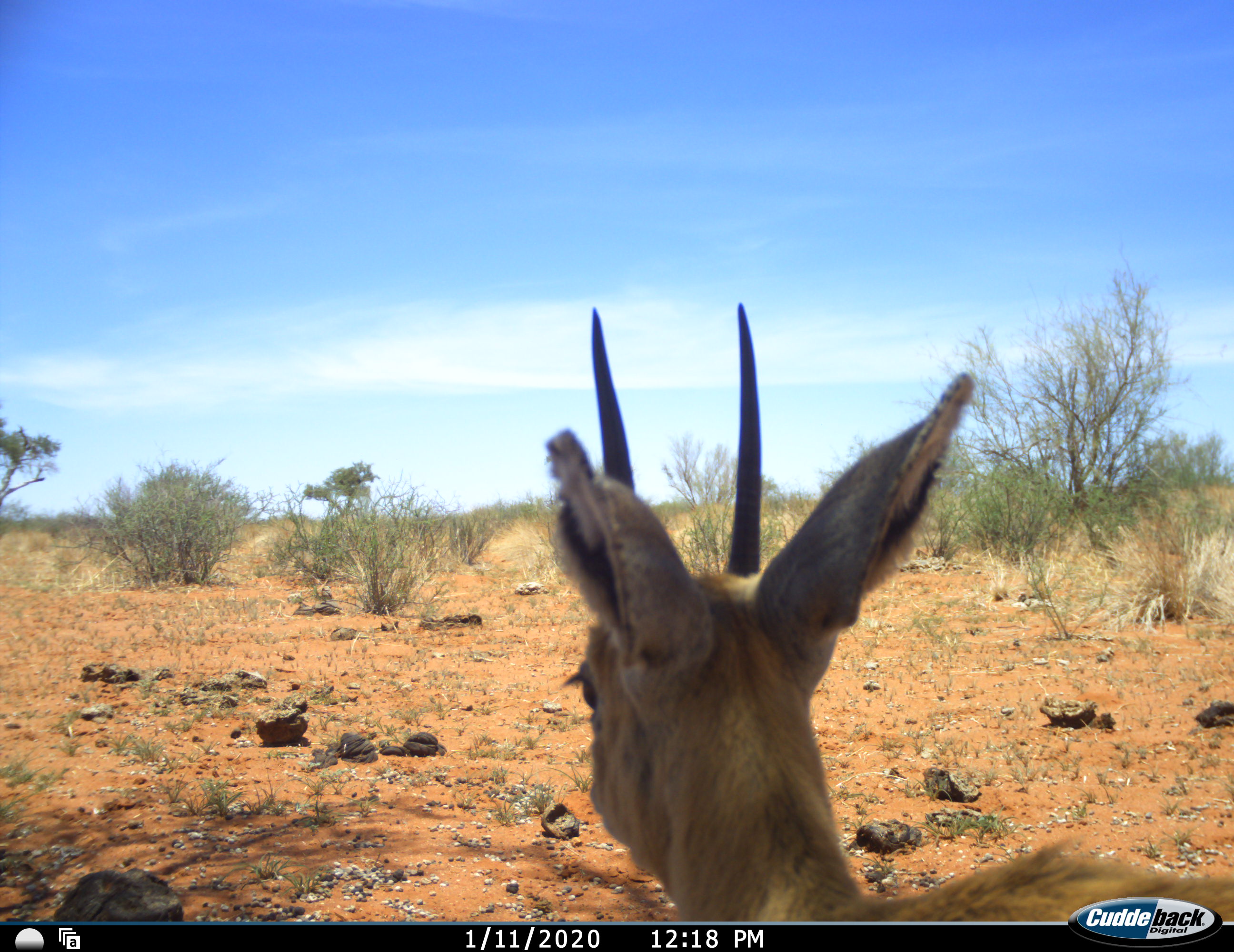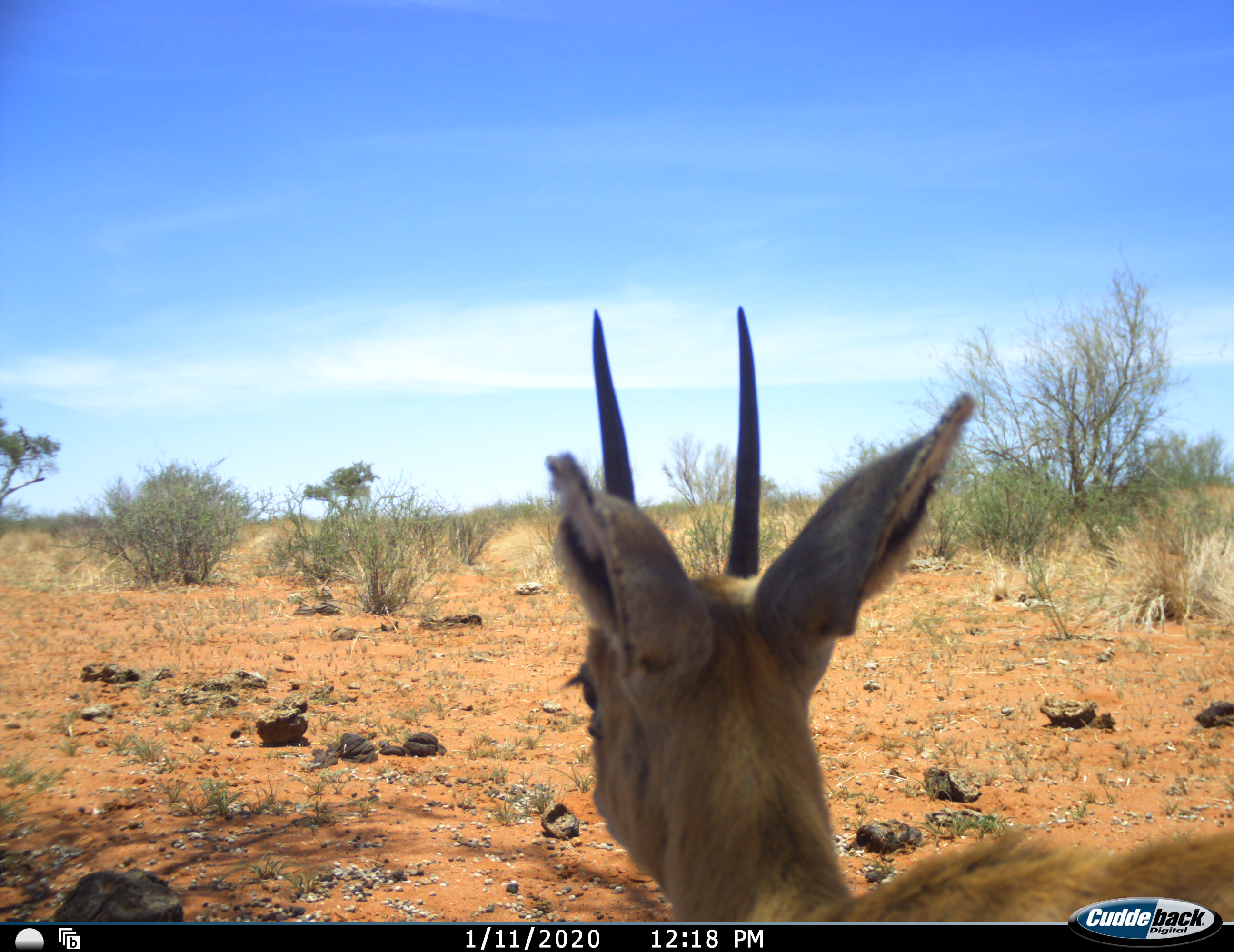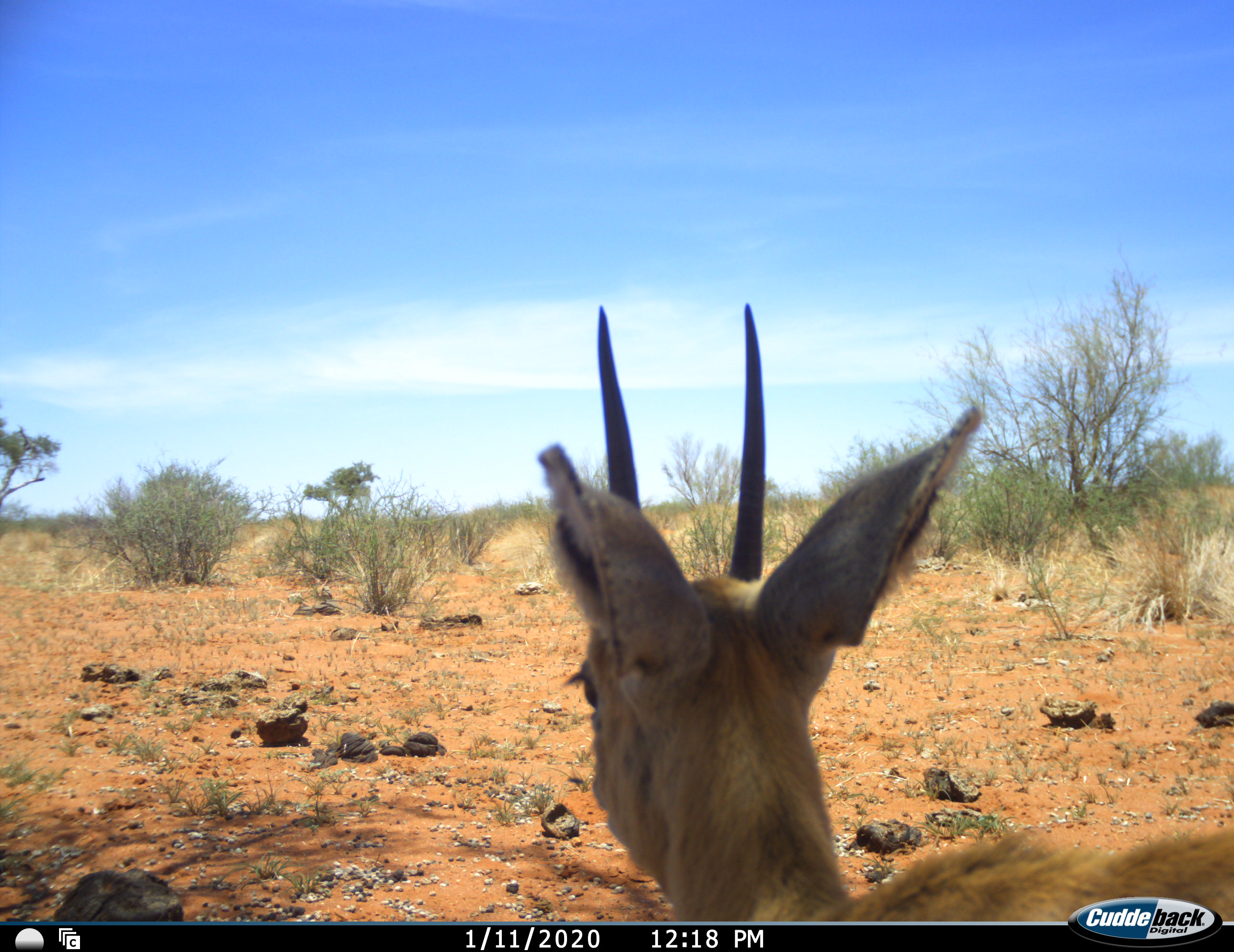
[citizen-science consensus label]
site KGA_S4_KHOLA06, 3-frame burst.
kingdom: Animalia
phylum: Chordata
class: Mammalia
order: Artiodactyla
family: Bovidae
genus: Raphicerus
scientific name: Raphicerus campestris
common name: steenbok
Steenbok (Raphicerus campestris), count 1. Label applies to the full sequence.